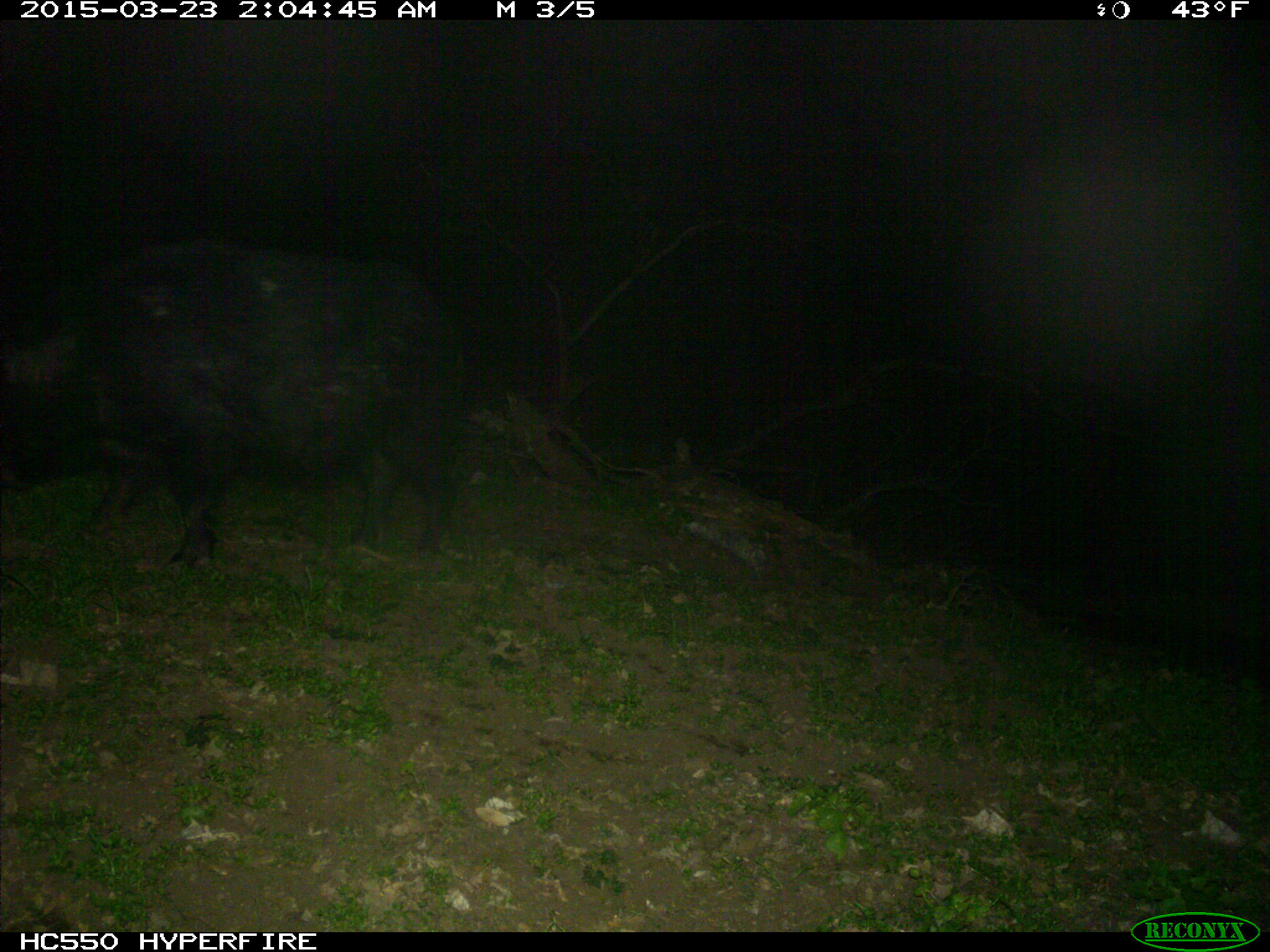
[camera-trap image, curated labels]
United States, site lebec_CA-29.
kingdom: Animalia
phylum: Chordata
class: Mammalia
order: Artiodactyla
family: Suidae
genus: Sus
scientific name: Sus scrofa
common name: wild boar